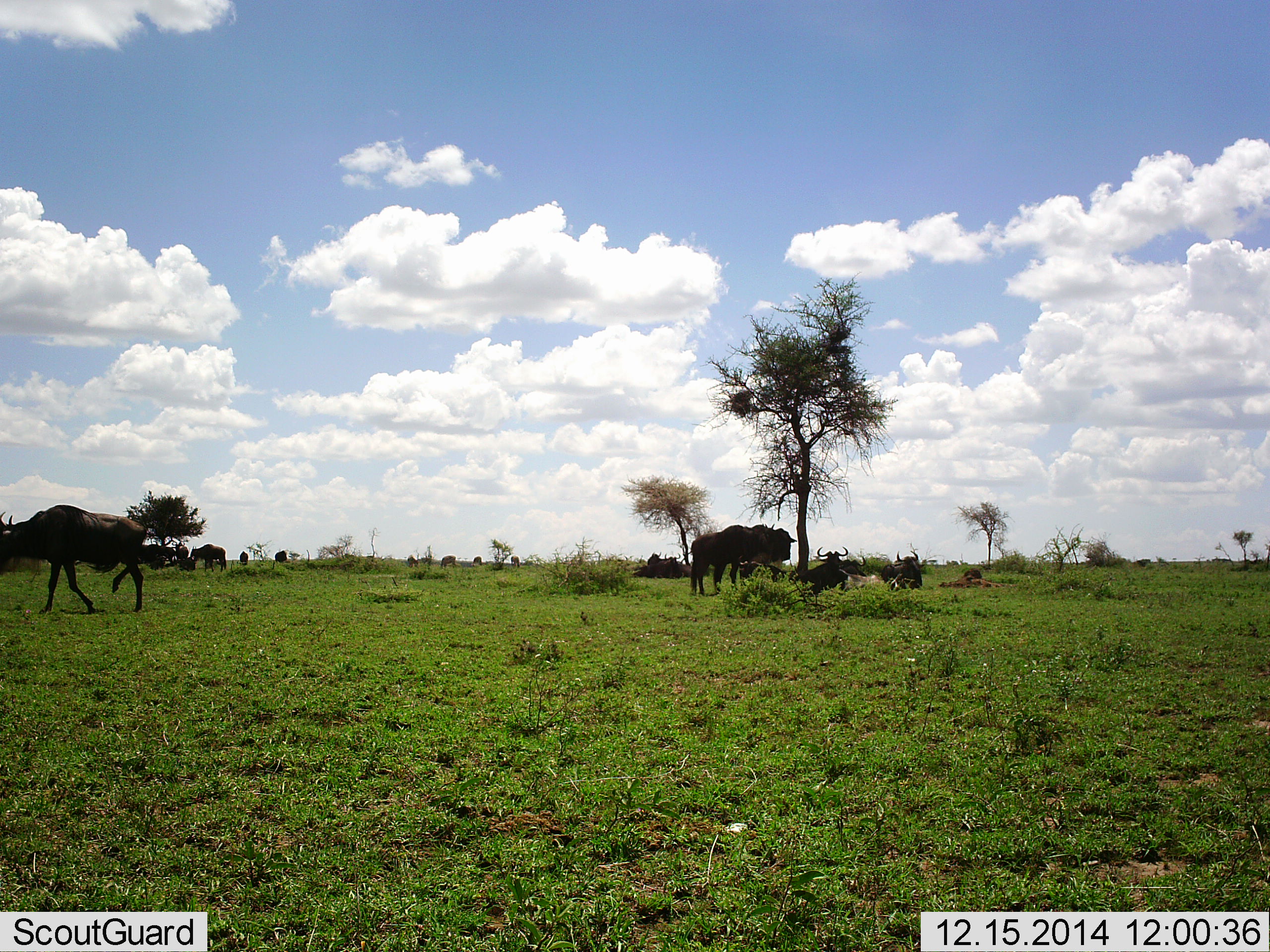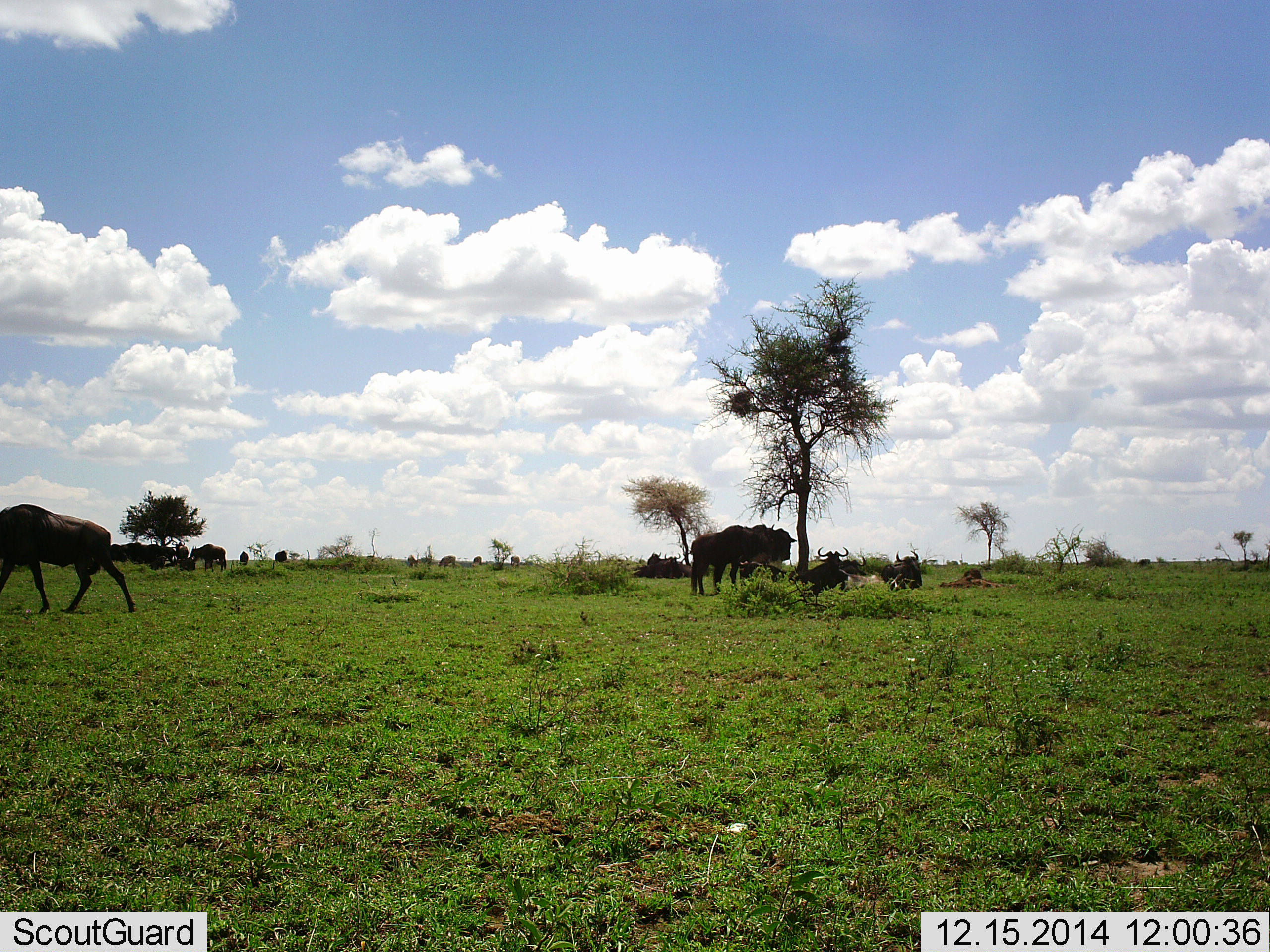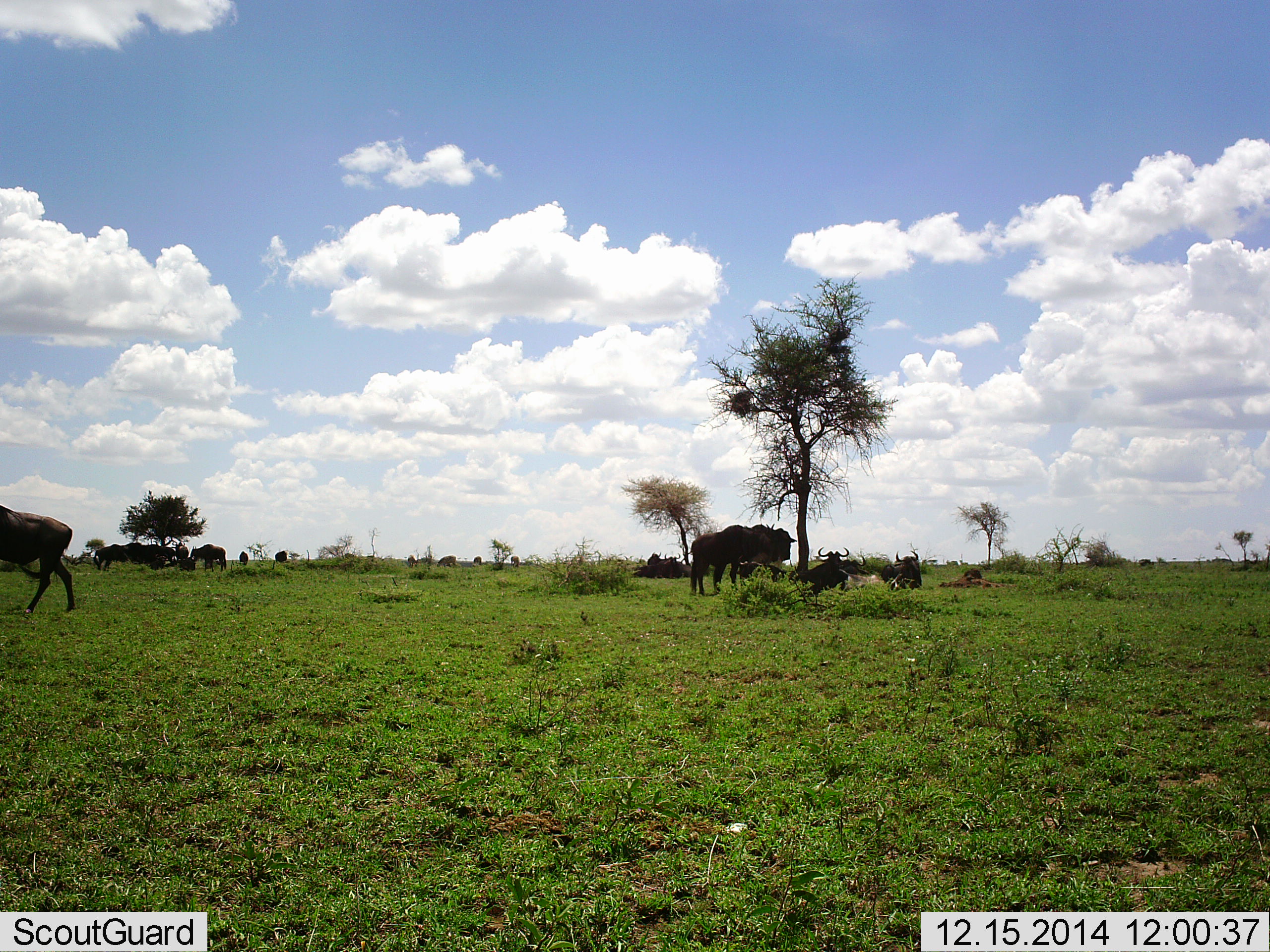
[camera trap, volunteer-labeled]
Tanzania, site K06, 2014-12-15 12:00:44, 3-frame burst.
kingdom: Animalia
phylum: Chordata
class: Mammalia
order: Artiodactyla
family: Bovidae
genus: Connochaetes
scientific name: Connochaetes taurinus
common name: blue wildebeest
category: wildebeest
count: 11-50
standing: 100%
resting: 90%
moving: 90%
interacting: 10%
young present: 0%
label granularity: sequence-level